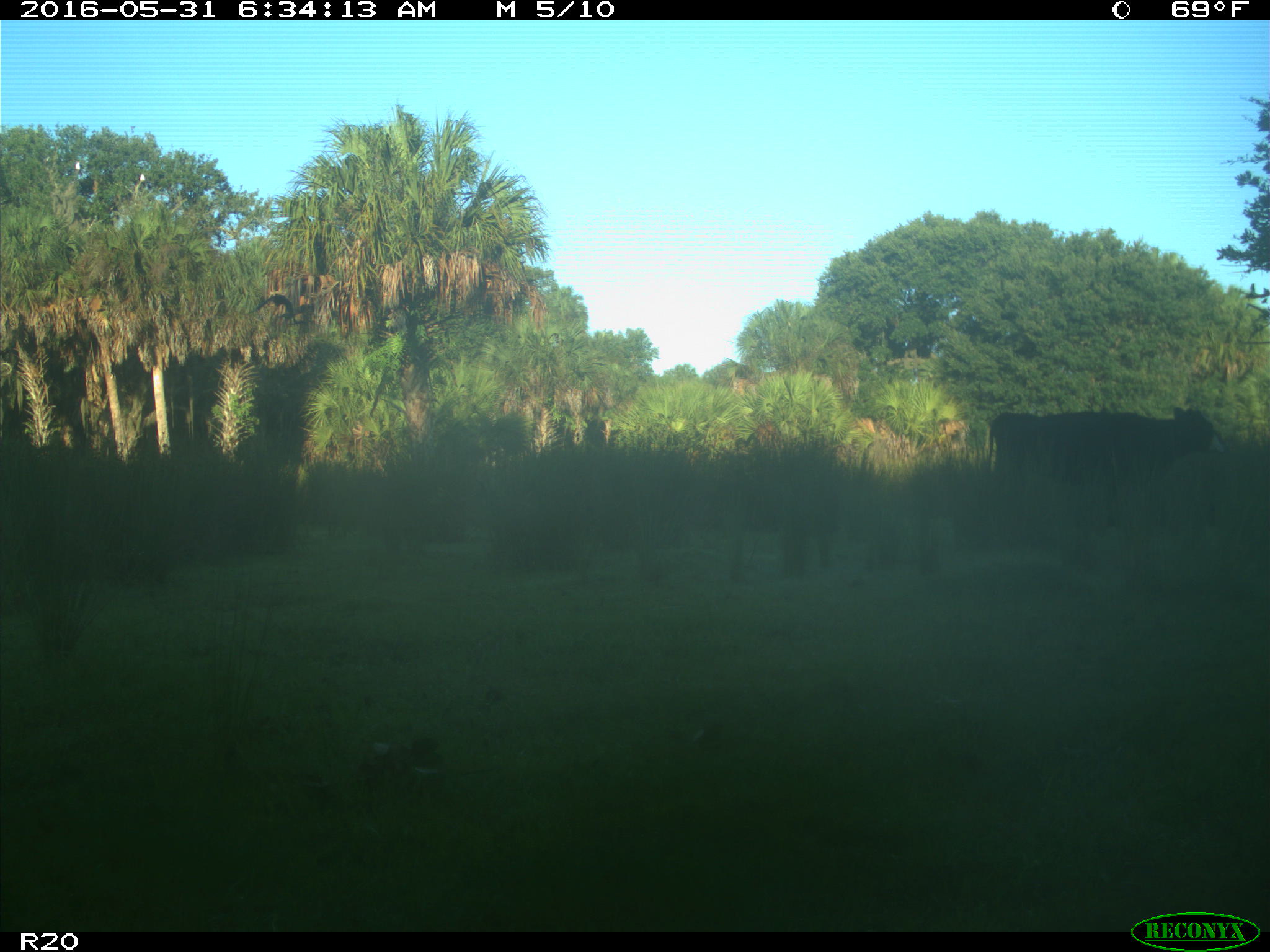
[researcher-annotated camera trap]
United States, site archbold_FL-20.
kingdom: Animalia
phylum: Chordata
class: Mammalia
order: Artiodactyla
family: Bovidae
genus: Bos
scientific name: Bos taurus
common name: domestic cow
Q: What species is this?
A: Bos taurus (domestic cow).